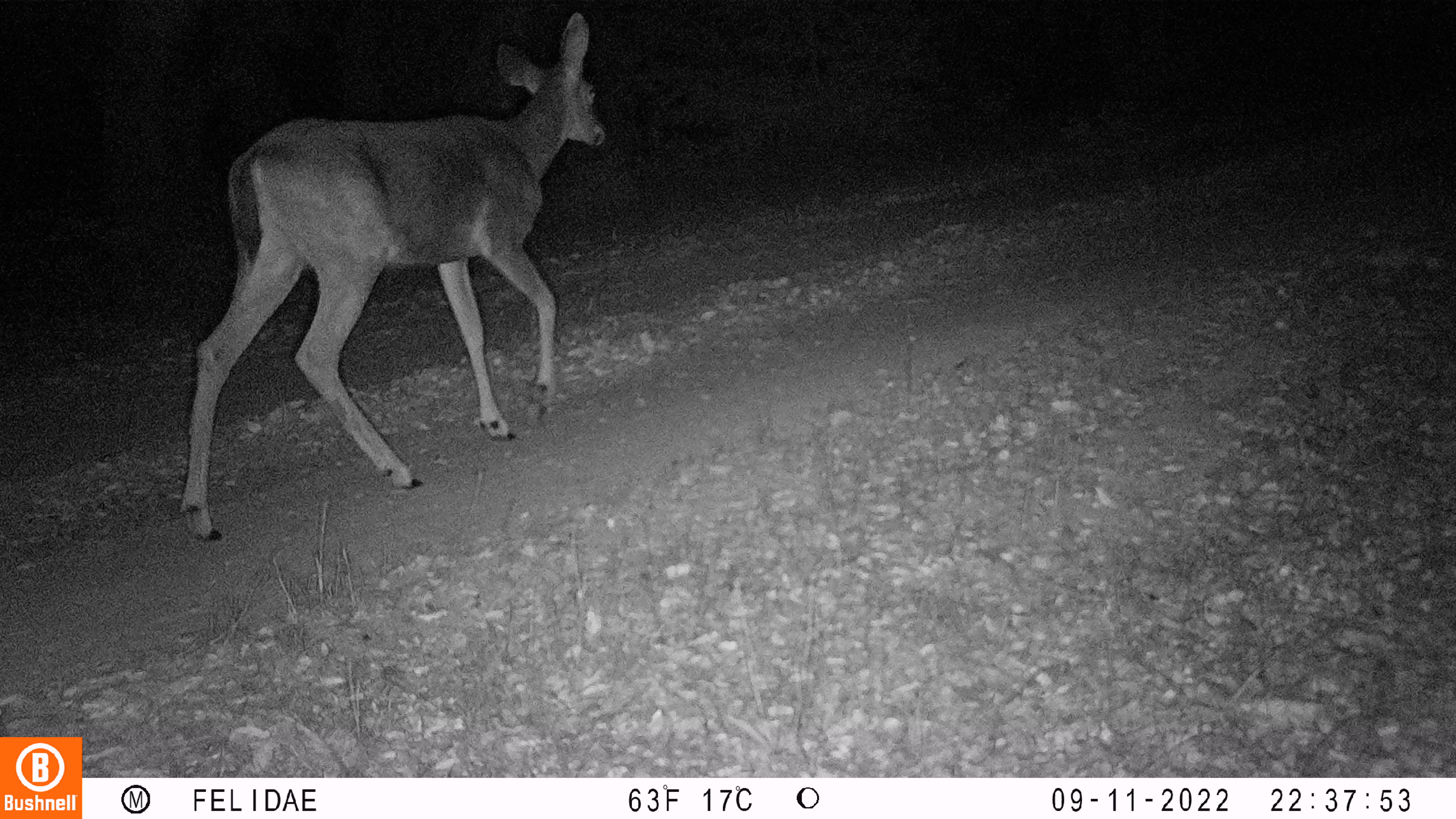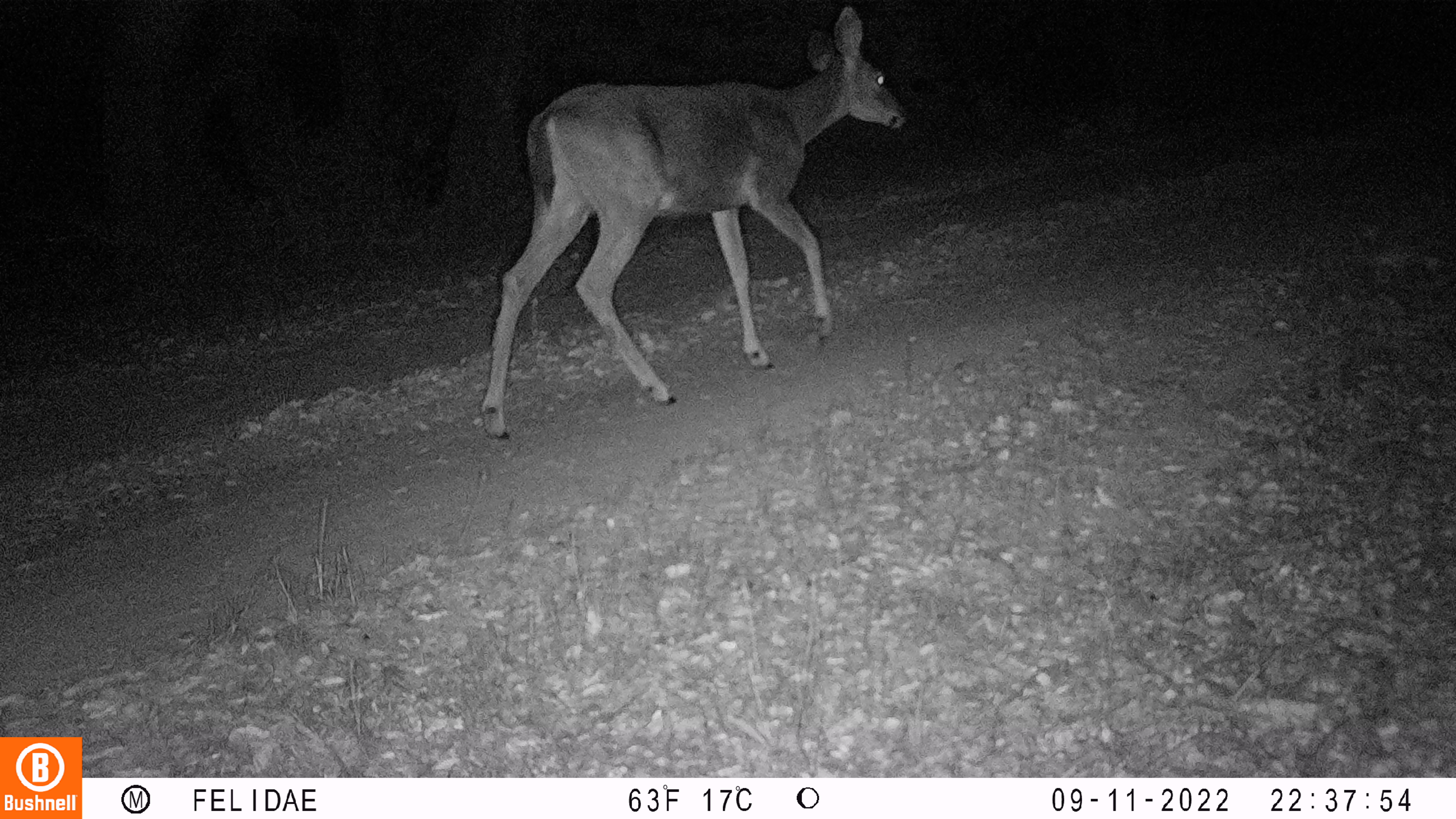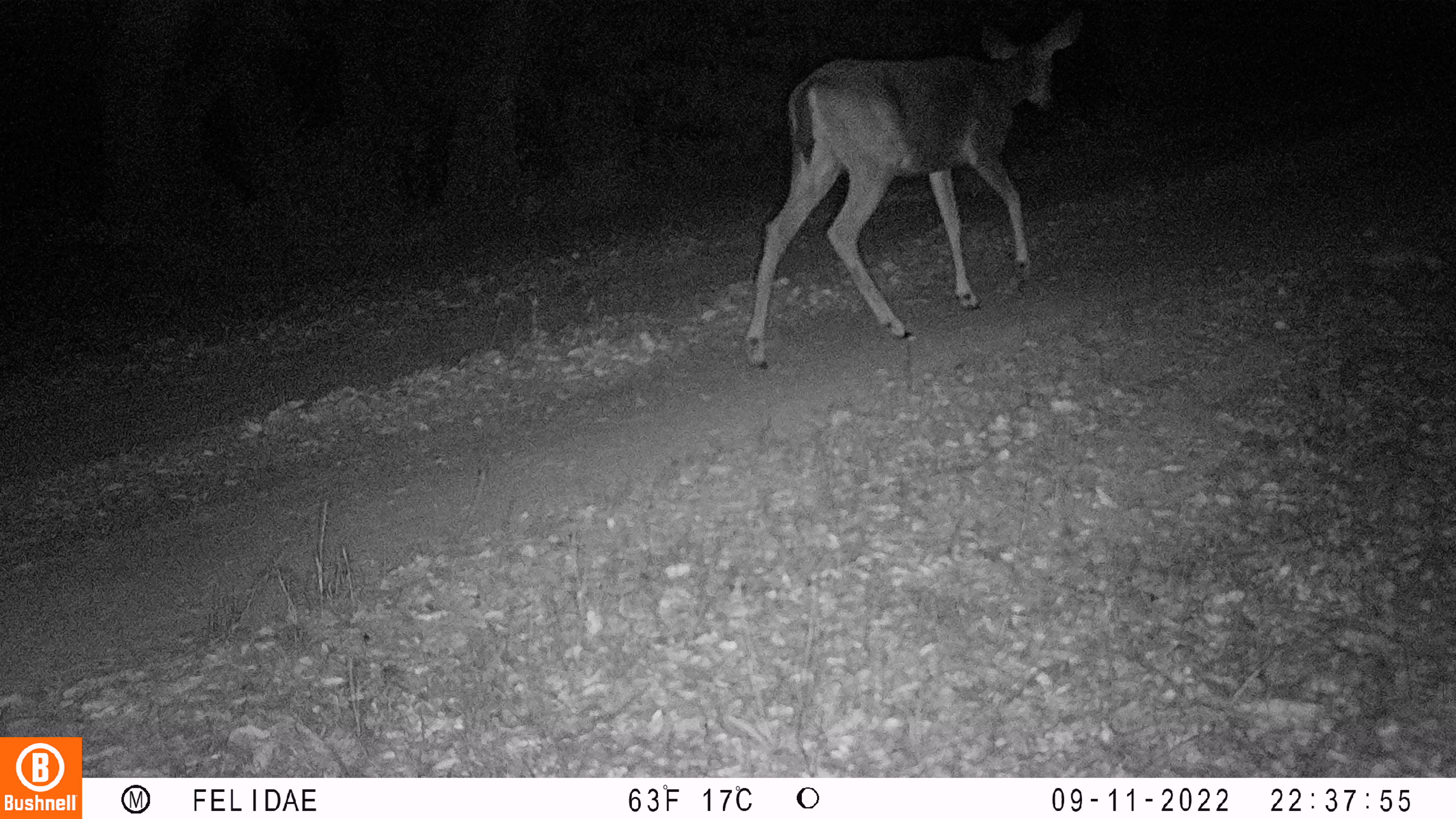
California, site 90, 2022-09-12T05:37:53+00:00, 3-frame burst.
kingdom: Animalia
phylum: Chordata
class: Mammalia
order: Artiodactyla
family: Cervidae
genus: Odocoileus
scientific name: Odocoileus hemionus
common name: mule deer